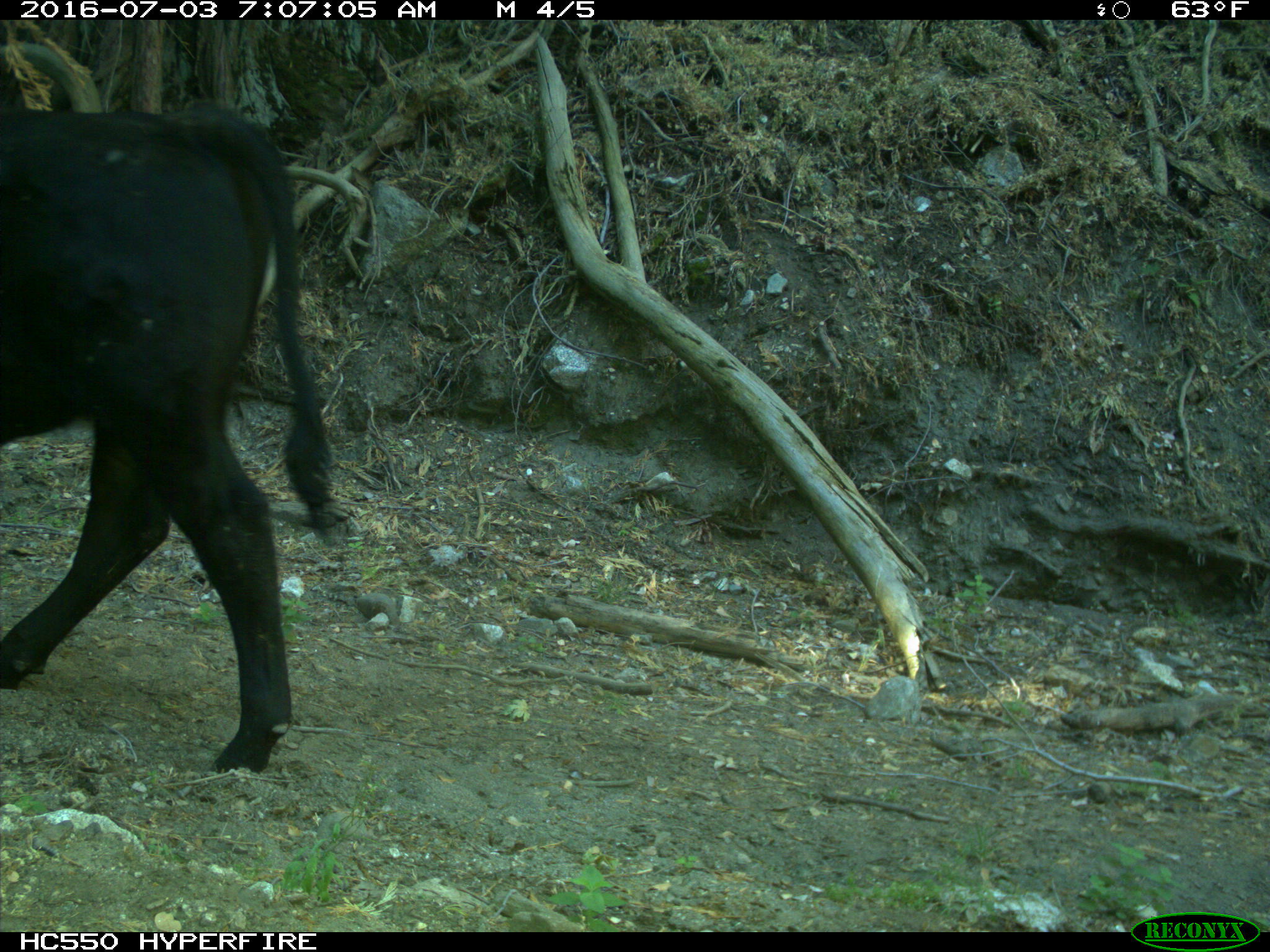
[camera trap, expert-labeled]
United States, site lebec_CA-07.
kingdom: Animalia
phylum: Chordata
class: Mammalia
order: Artiodactyla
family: Bovidae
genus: Bos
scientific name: Bos taurus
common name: domestic cow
Bos taurus (domestic cow).